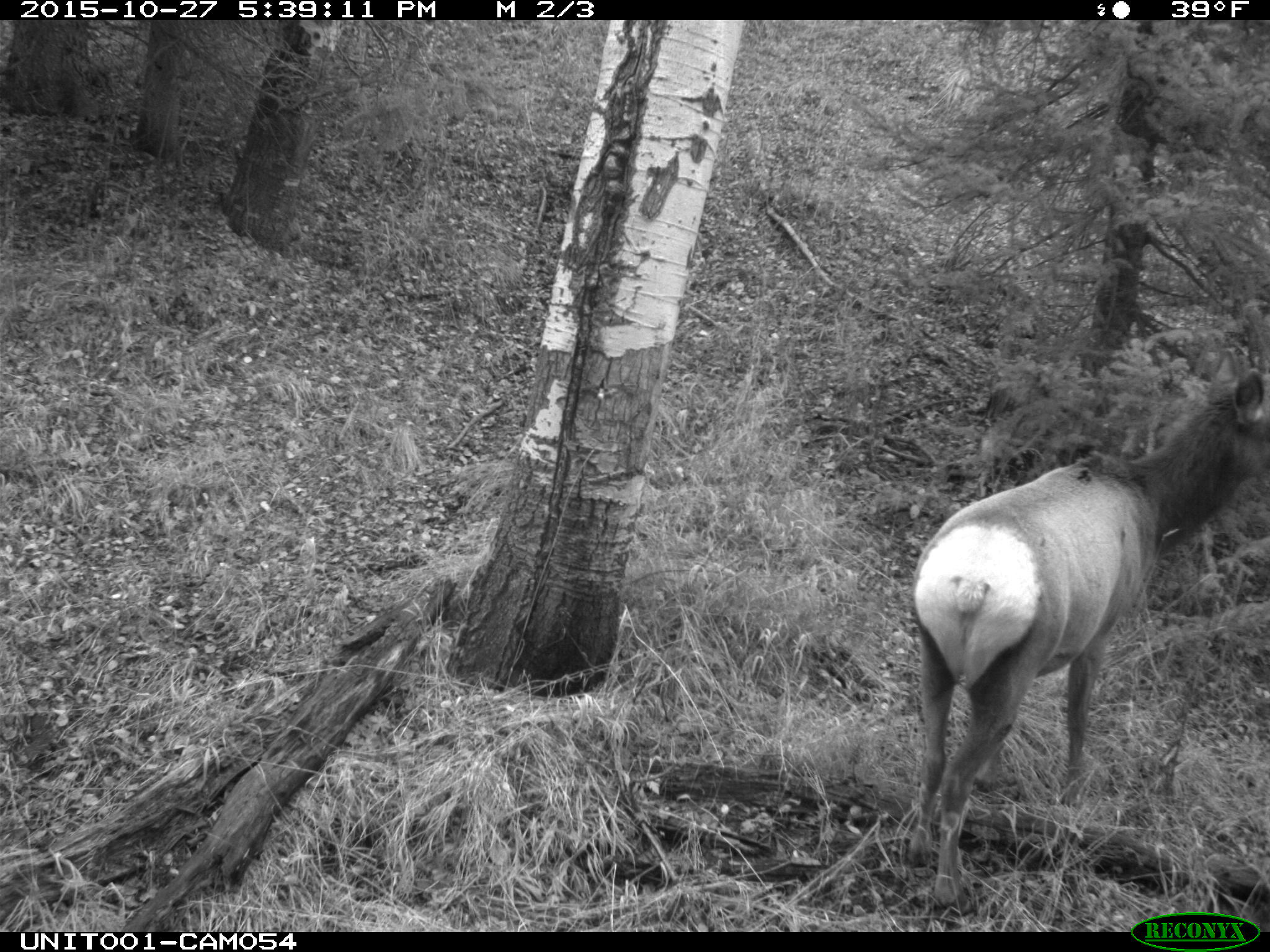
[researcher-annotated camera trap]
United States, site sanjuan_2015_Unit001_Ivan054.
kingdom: Animalia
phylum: Chordata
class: Mammalia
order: Artiodactyla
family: Cervidae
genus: Cervus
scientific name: Cervus elaphus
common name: red deer